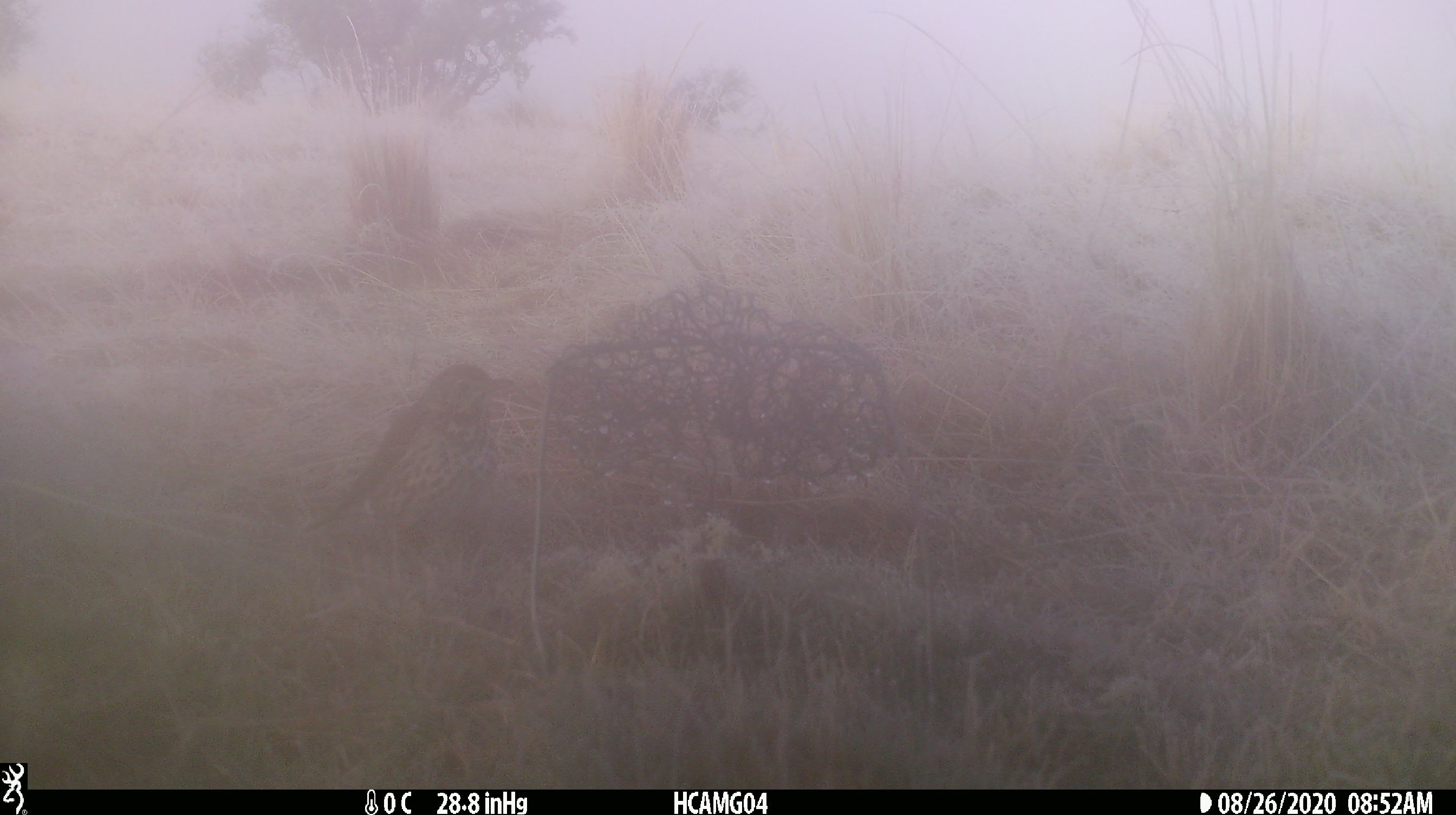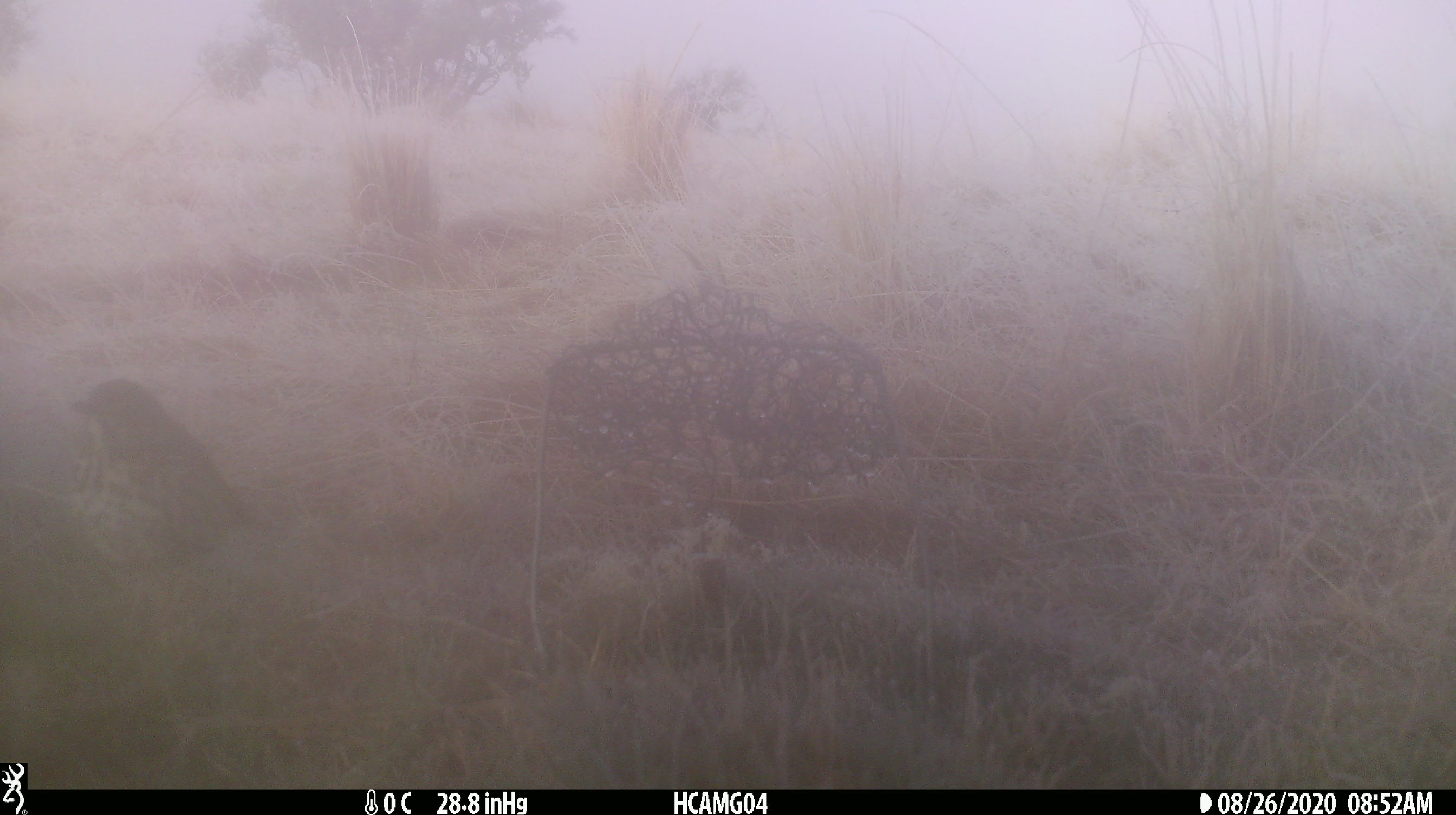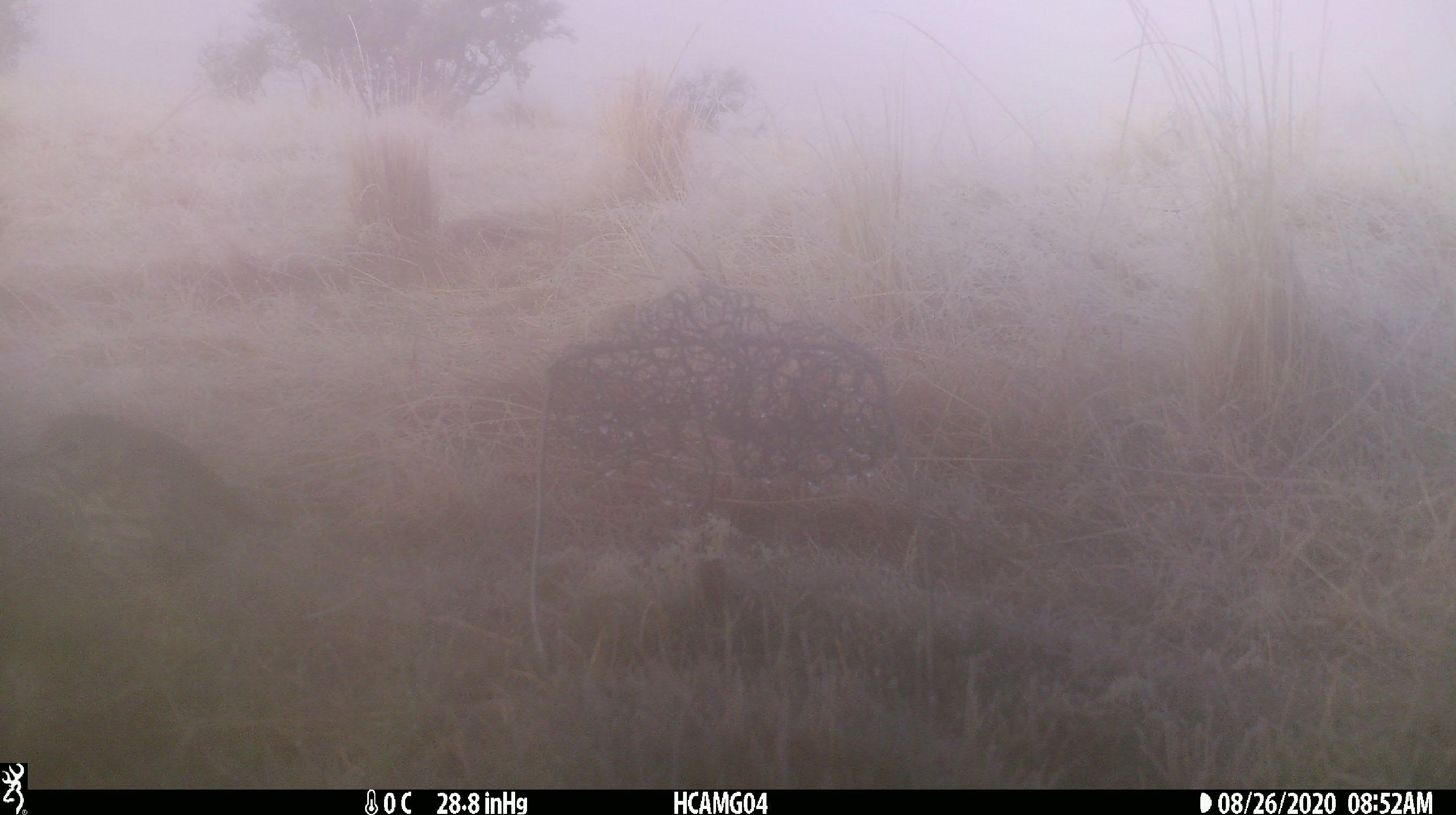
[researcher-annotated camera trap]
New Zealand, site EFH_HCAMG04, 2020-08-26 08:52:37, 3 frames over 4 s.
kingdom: Animalia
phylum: Chordata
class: Aves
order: Passeriformes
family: Turdidae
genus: Turdus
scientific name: Turdus philomelos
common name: song thrush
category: thrush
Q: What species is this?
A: Thrush (song thrush) (Turdus philomelos).